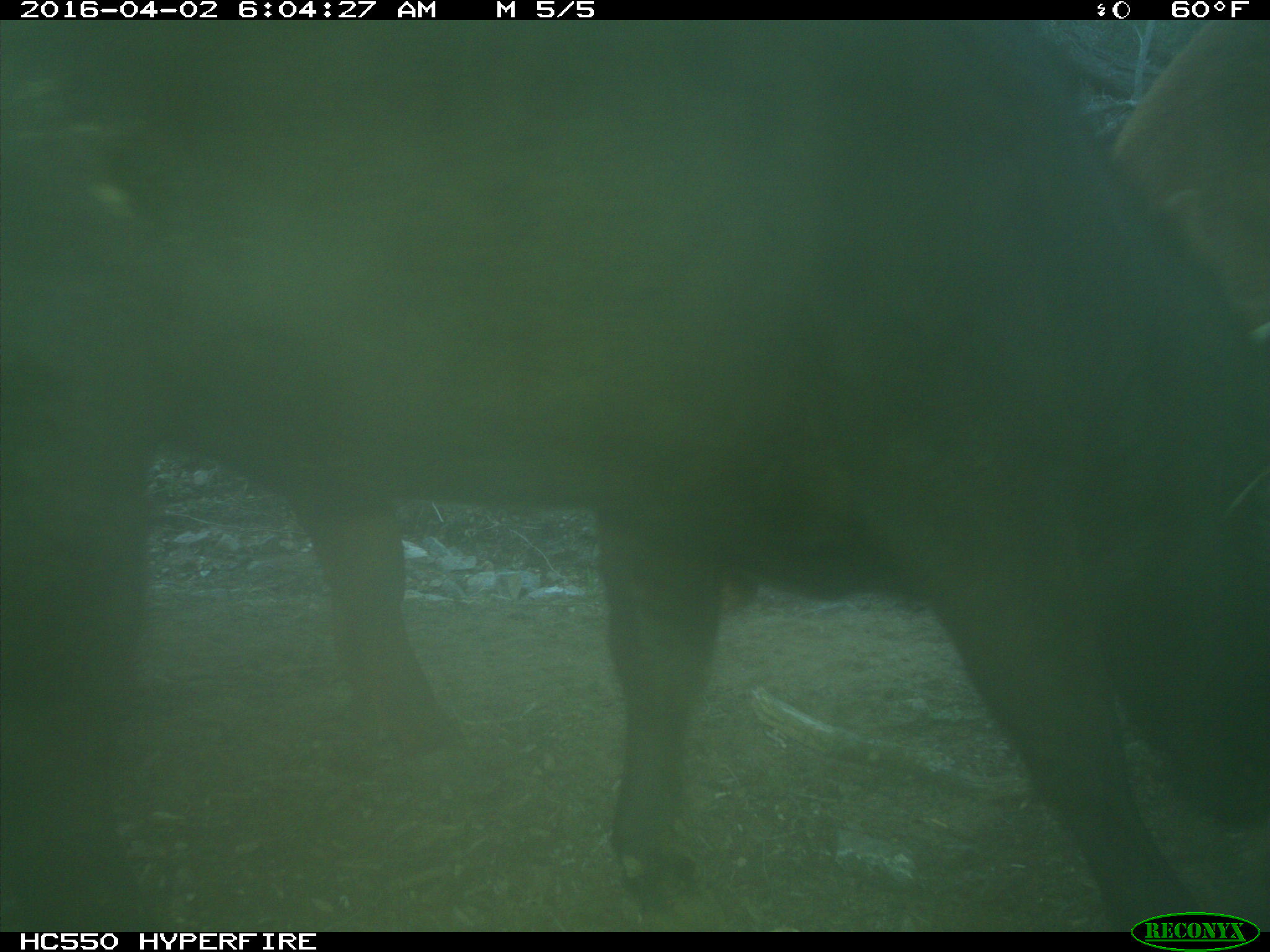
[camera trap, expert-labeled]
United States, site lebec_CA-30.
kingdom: Animalia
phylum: Chordata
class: Mammalia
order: Artiodactyla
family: Bovidae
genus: Bos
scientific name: Bos taurus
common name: domestic cow